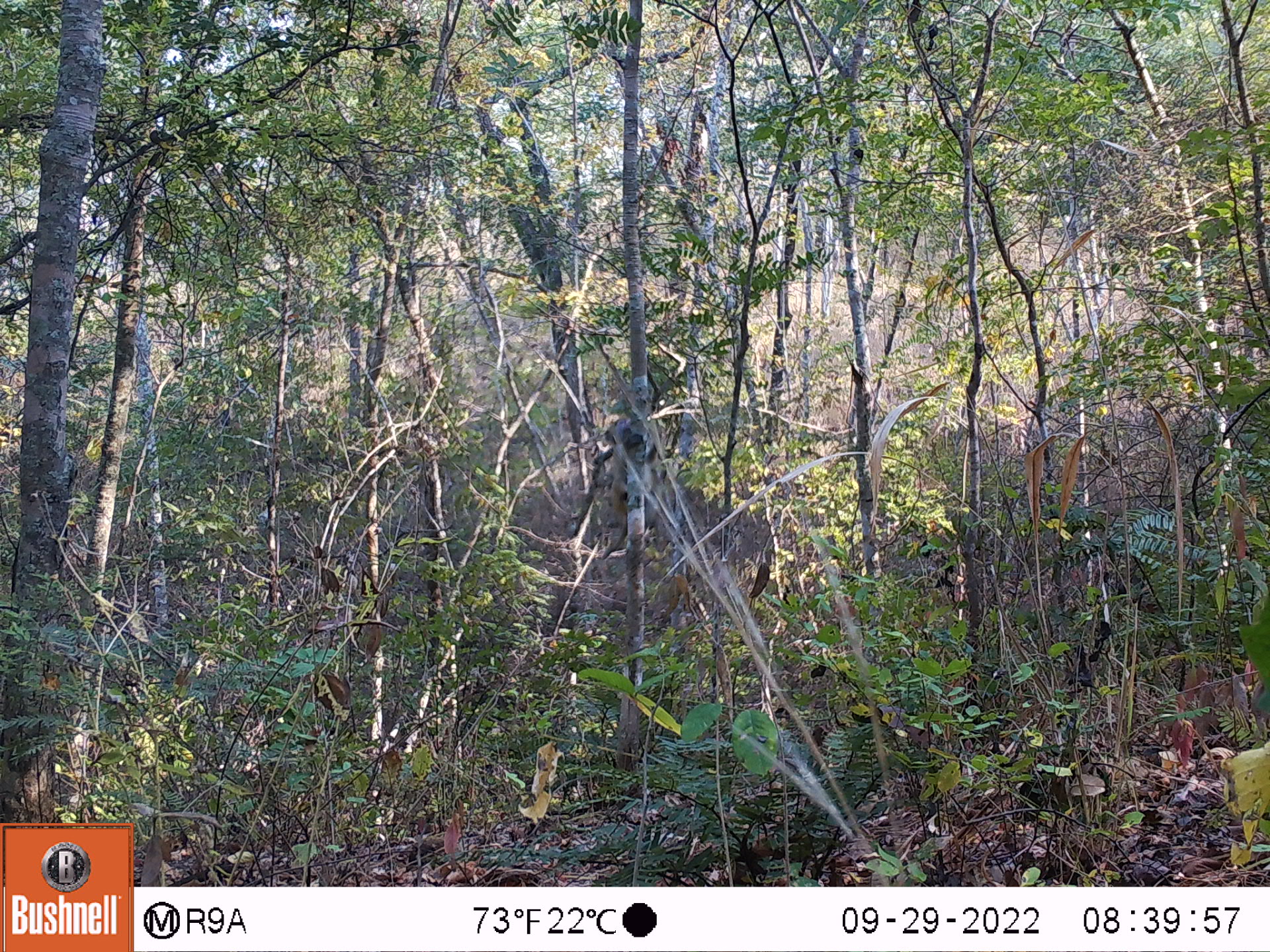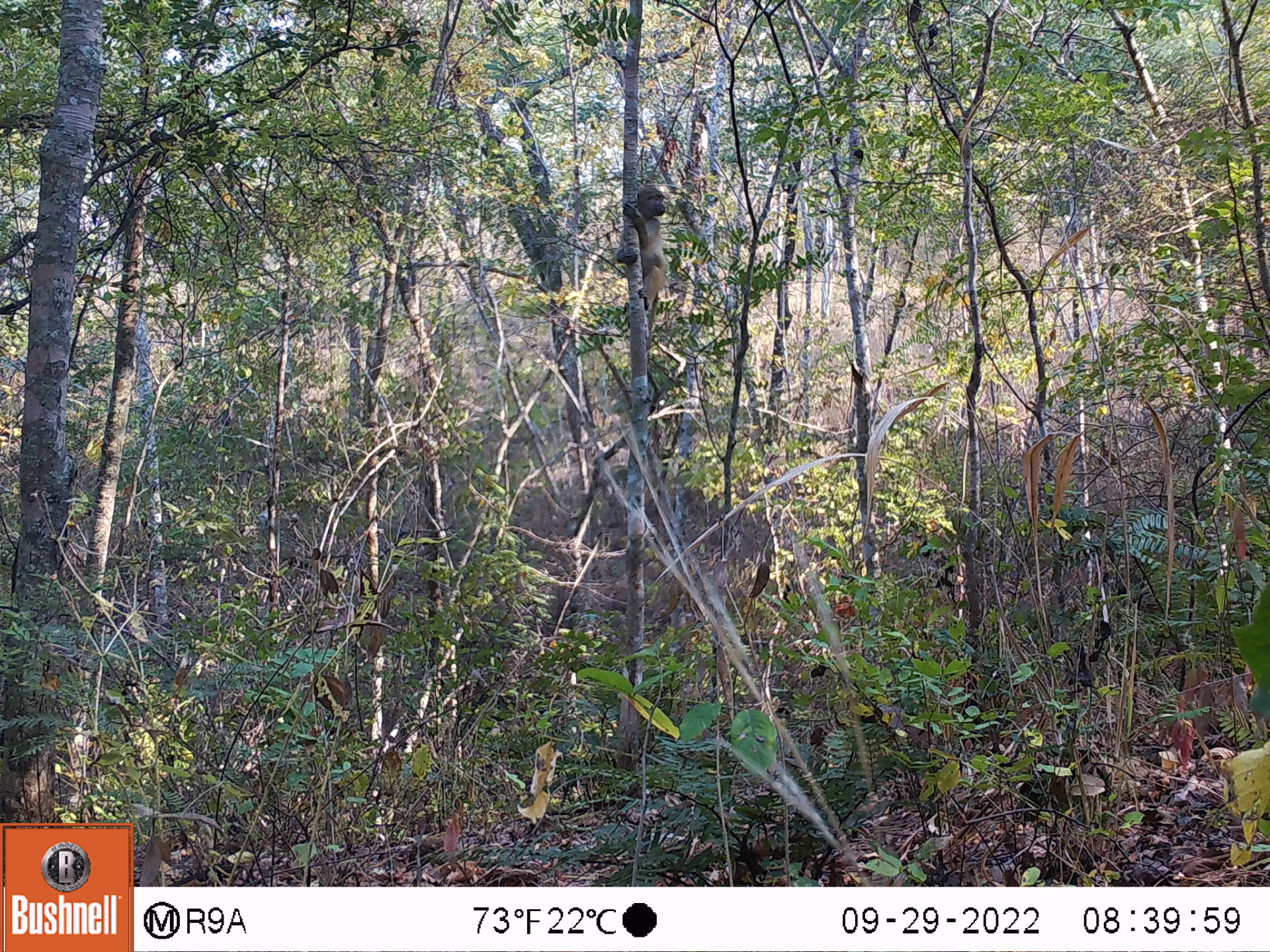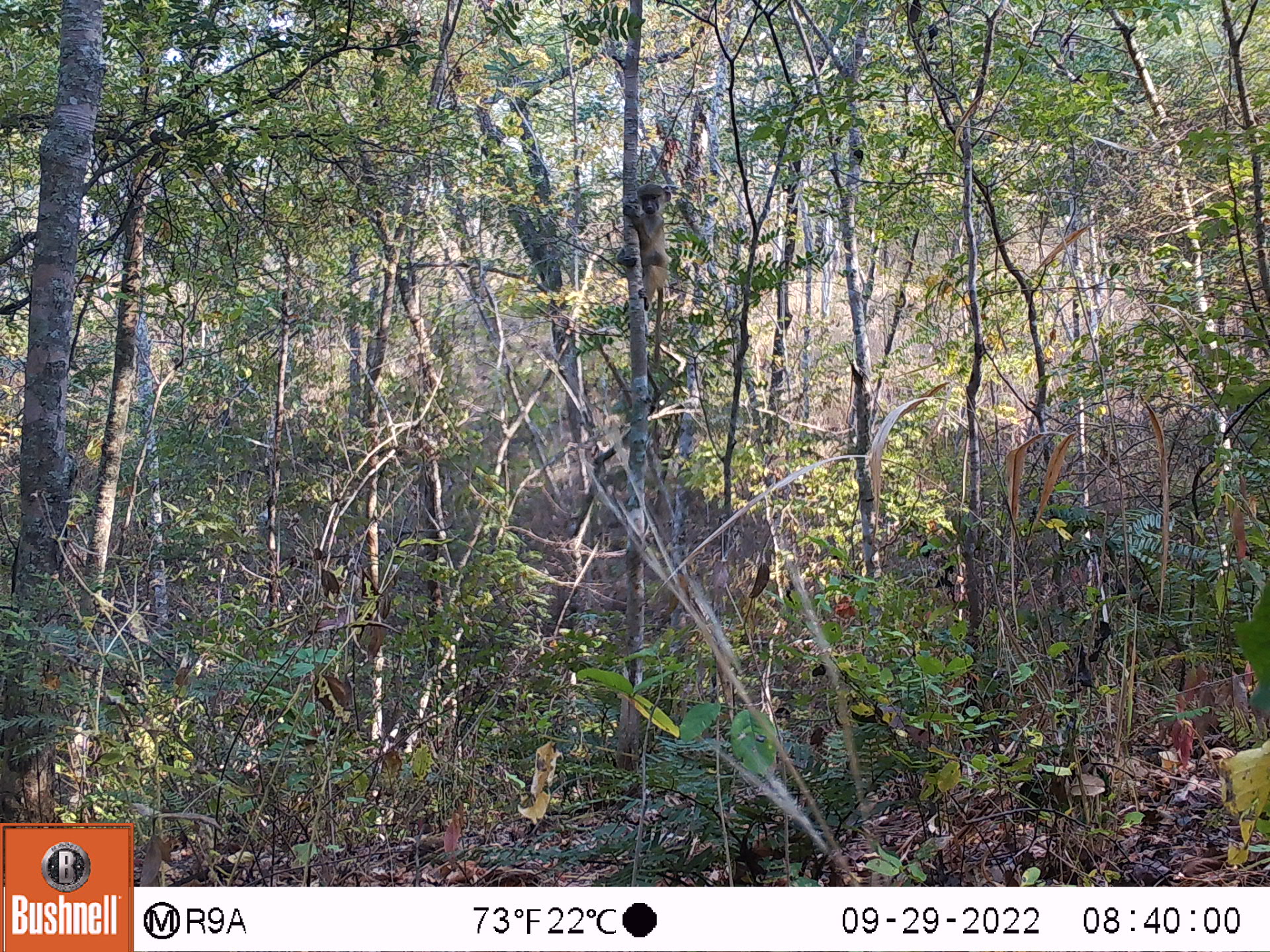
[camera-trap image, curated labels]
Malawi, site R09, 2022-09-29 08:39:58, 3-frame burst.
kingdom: Animalia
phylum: Chordata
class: Mammalia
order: Primates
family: Cercopithecidae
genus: Papio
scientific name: Papio cynocephalus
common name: yellow baboon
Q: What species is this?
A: Yellow baboon (Papio cynocephalus).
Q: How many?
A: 1.